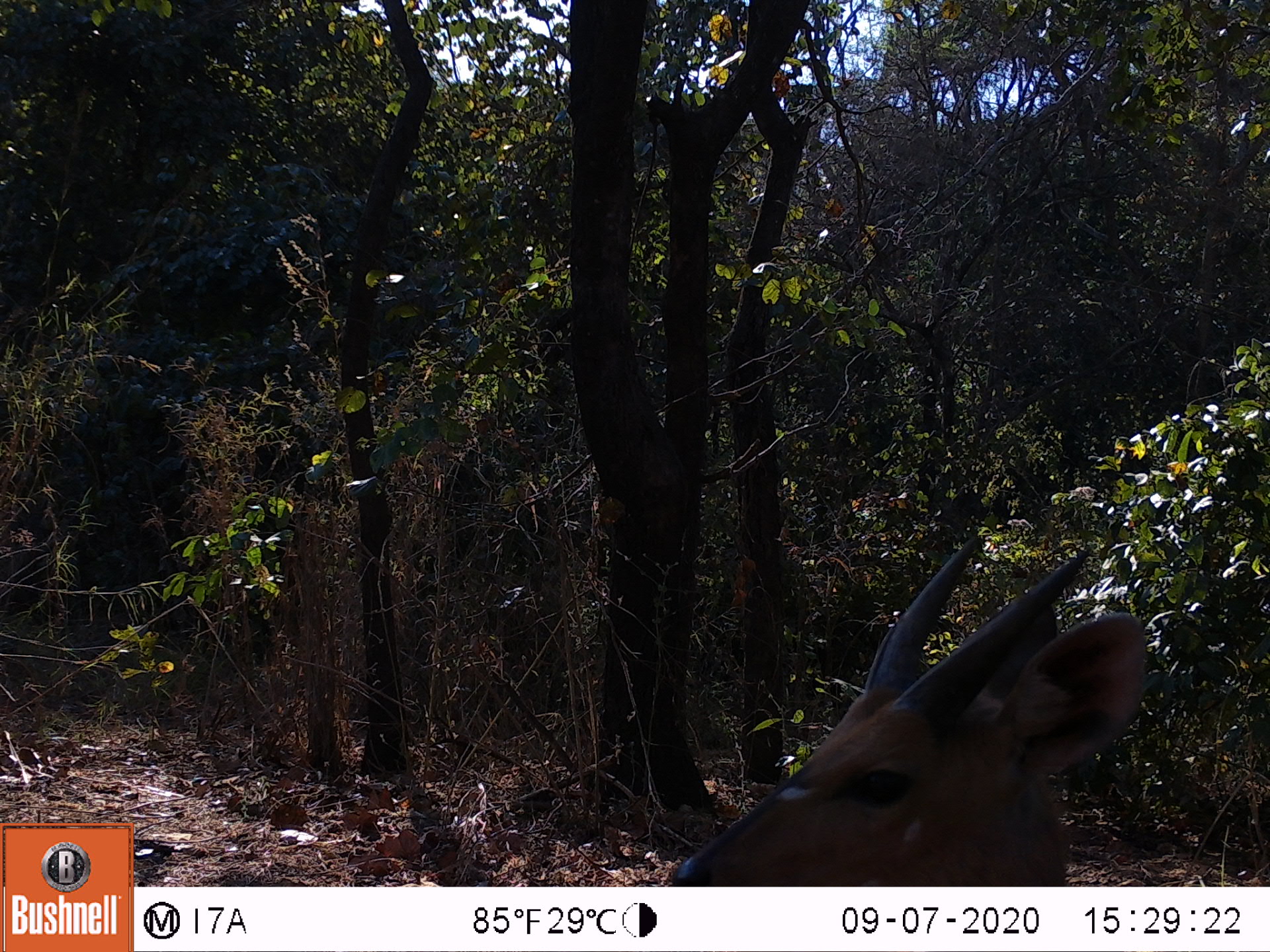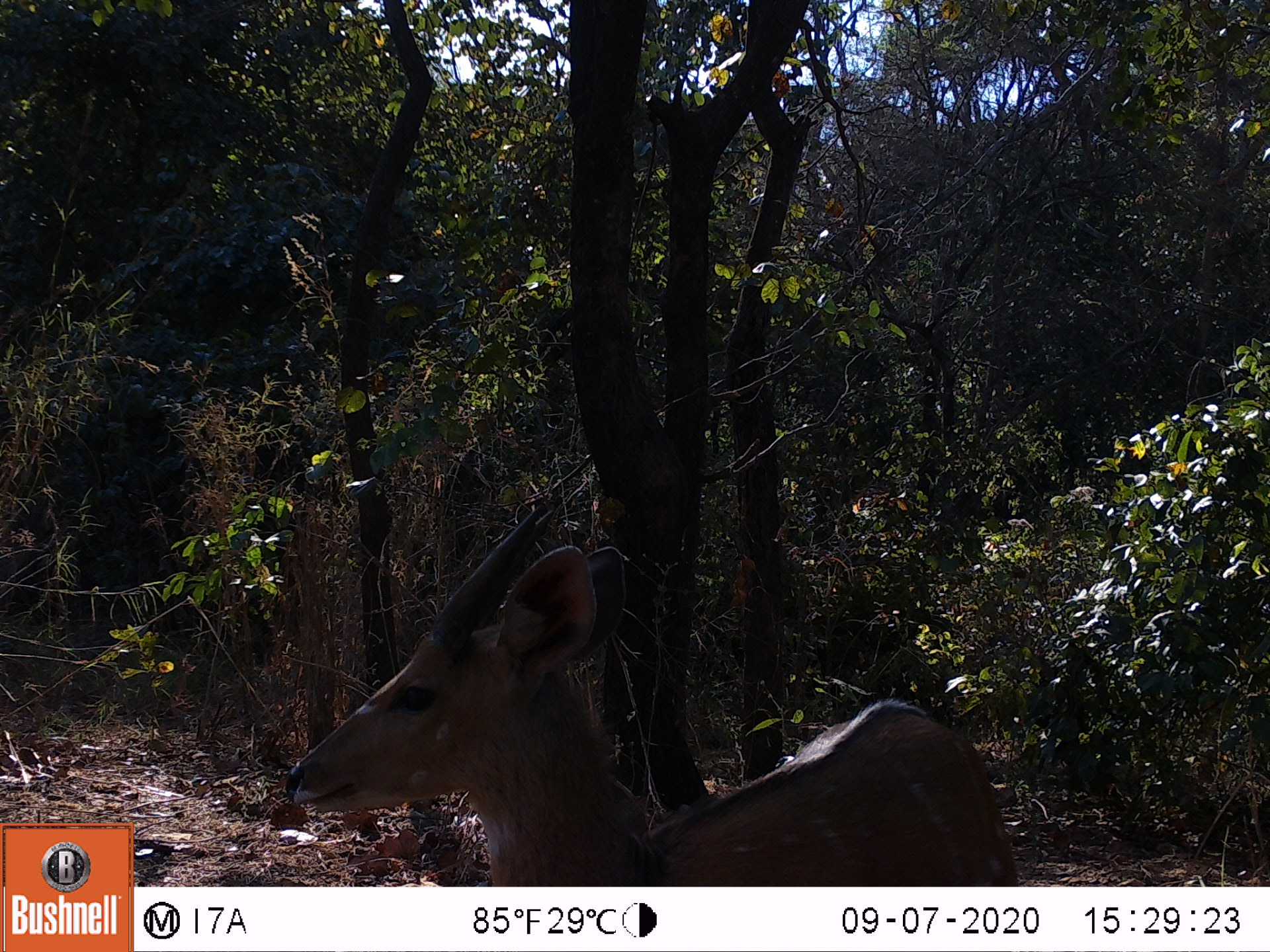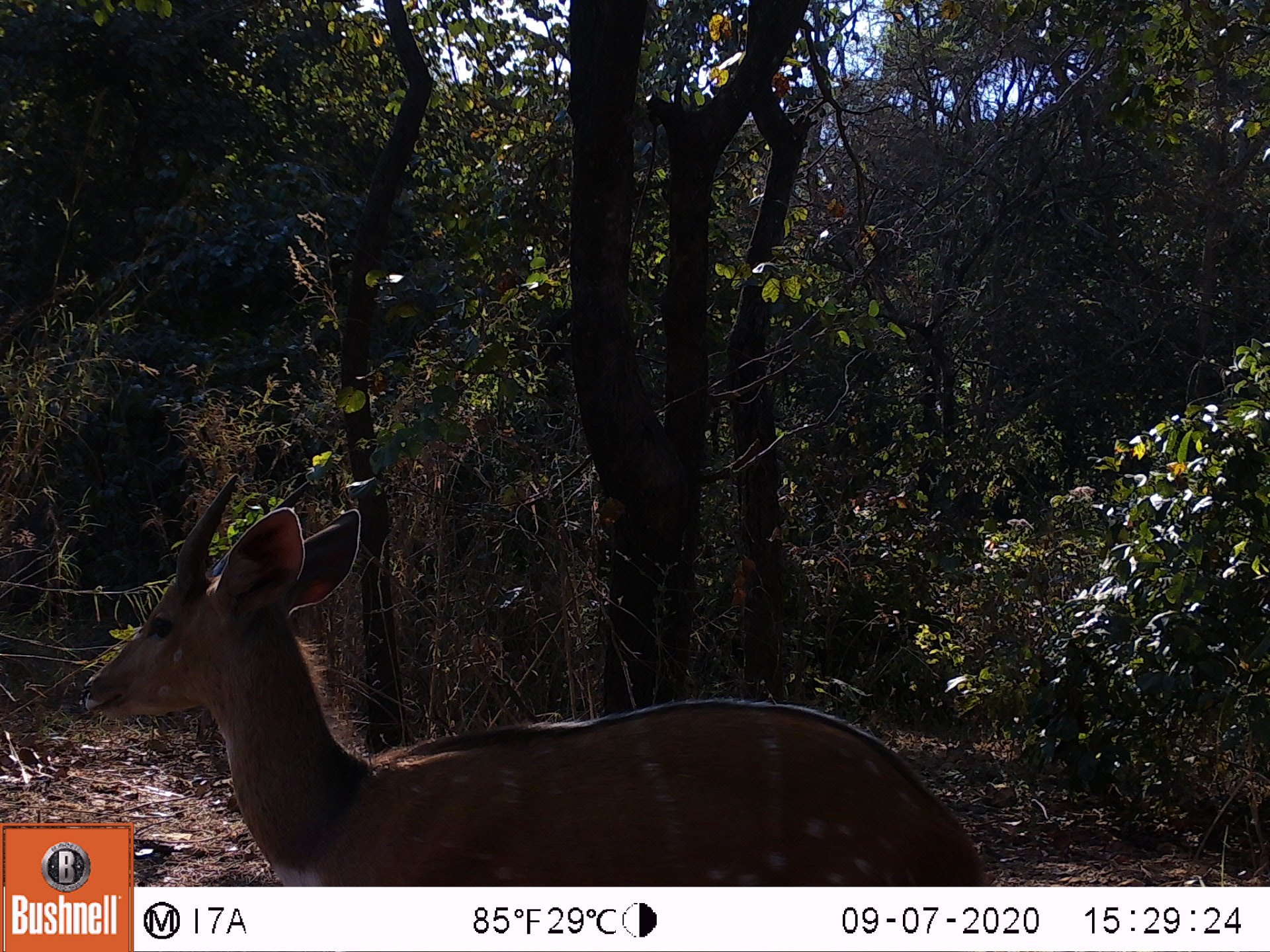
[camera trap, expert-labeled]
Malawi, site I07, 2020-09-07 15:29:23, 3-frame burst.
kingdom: Animalia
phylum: Chordata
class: Mammalia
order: Artiodactyla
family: Bovidae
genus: Tragelaphus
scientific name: Tragelaphus sylvaticus sylvaticus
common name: cape bushbuck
Cape bushbuck (Tragelaphus sylvaticus sylvaticus), count 1.